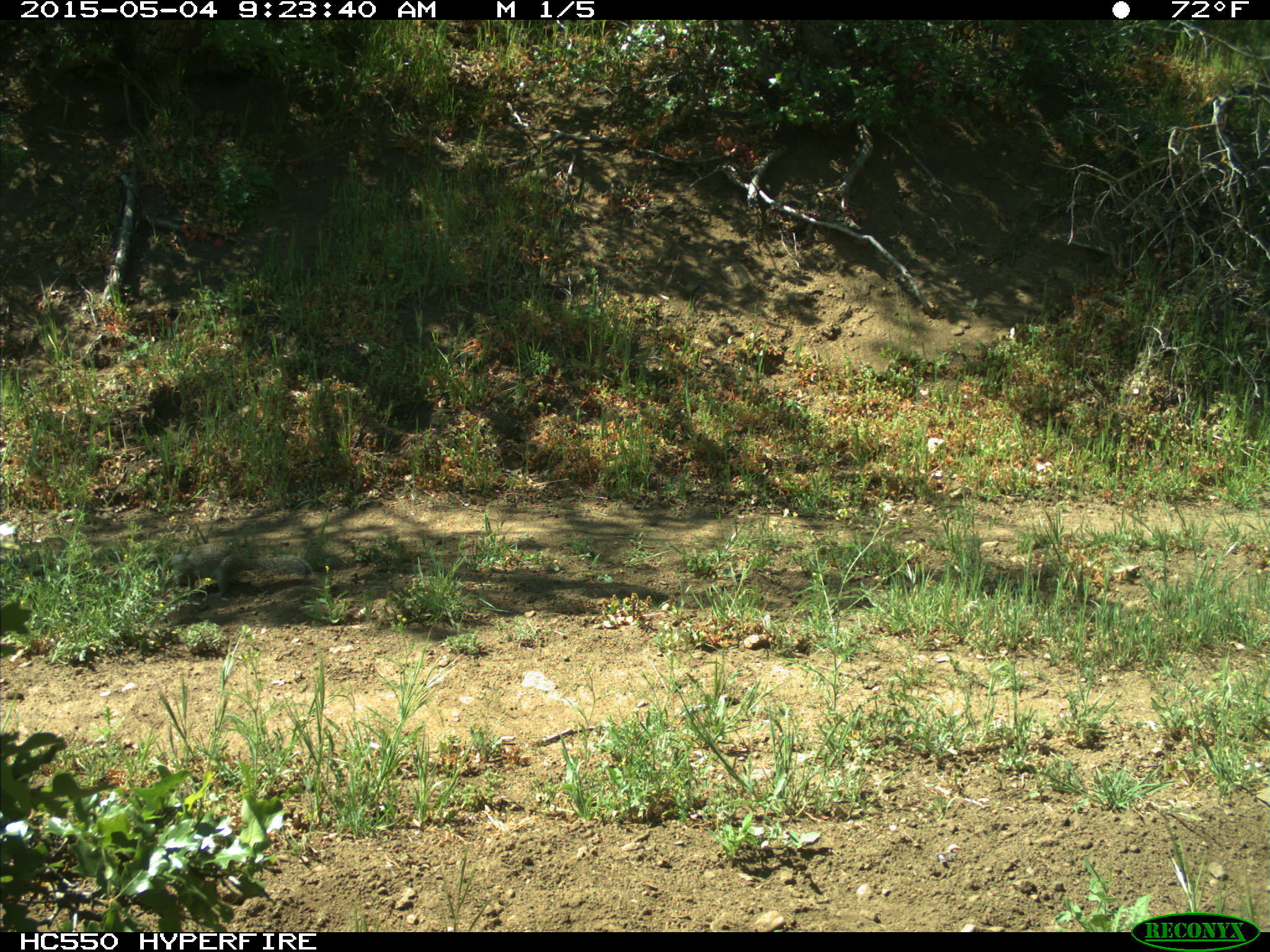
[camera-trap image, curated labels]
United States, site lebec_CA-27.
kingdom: Animalia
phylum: Chordata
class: Mammalia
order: Rodentia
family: Sciuridae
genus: Otospermophilus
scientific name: Otospermophilus beecheyi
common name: california ground squirrel